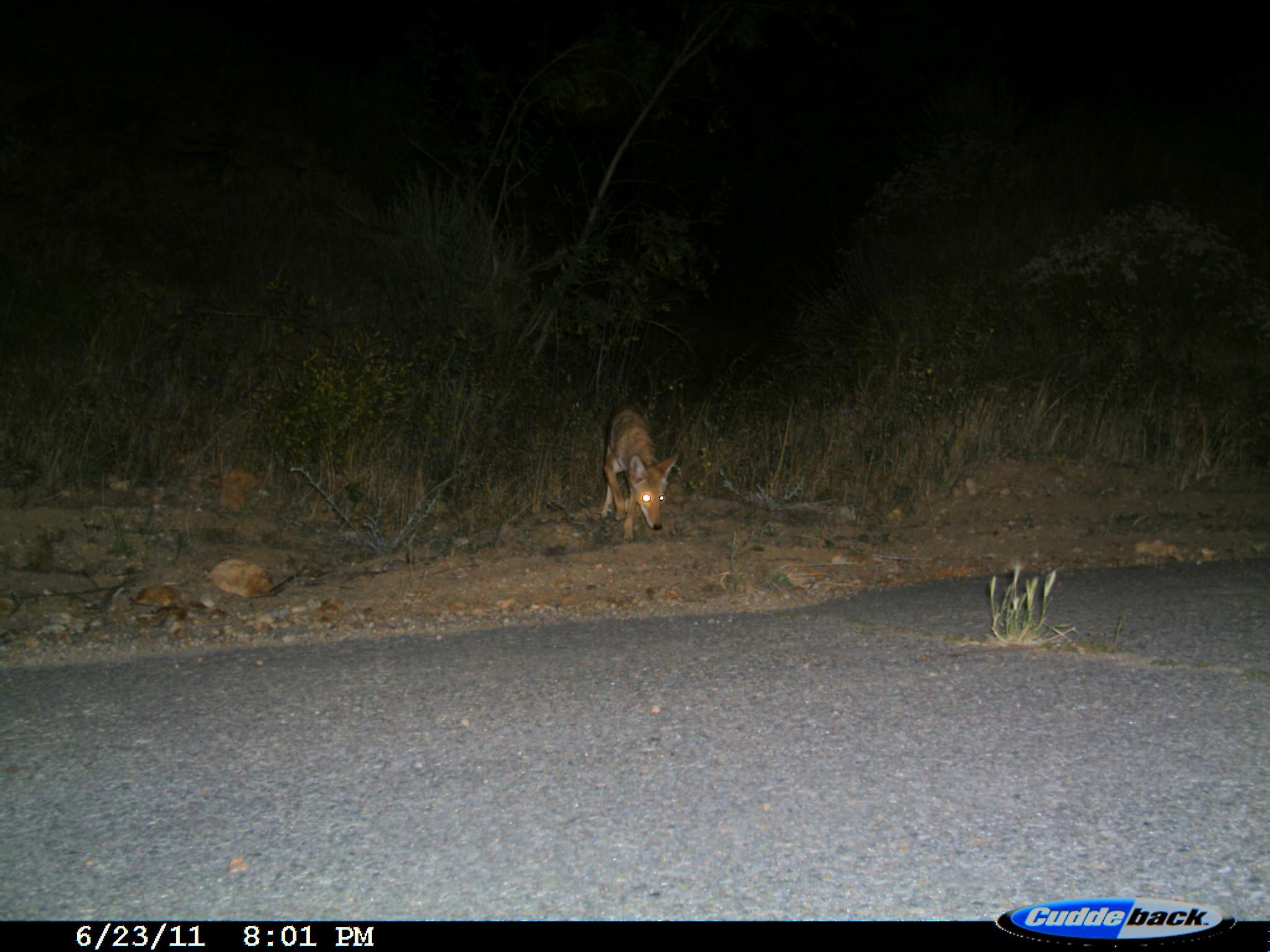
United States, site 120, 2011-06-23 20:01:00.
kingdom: Animalia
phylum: Chordata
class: Mammalia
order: Carnivora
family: Canidae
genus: Canis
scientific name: Canis latrans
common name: coyote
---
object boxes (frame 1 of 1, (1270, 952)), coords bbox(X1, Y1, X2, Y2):
coyote: bbox(589, 395, 687, 552)